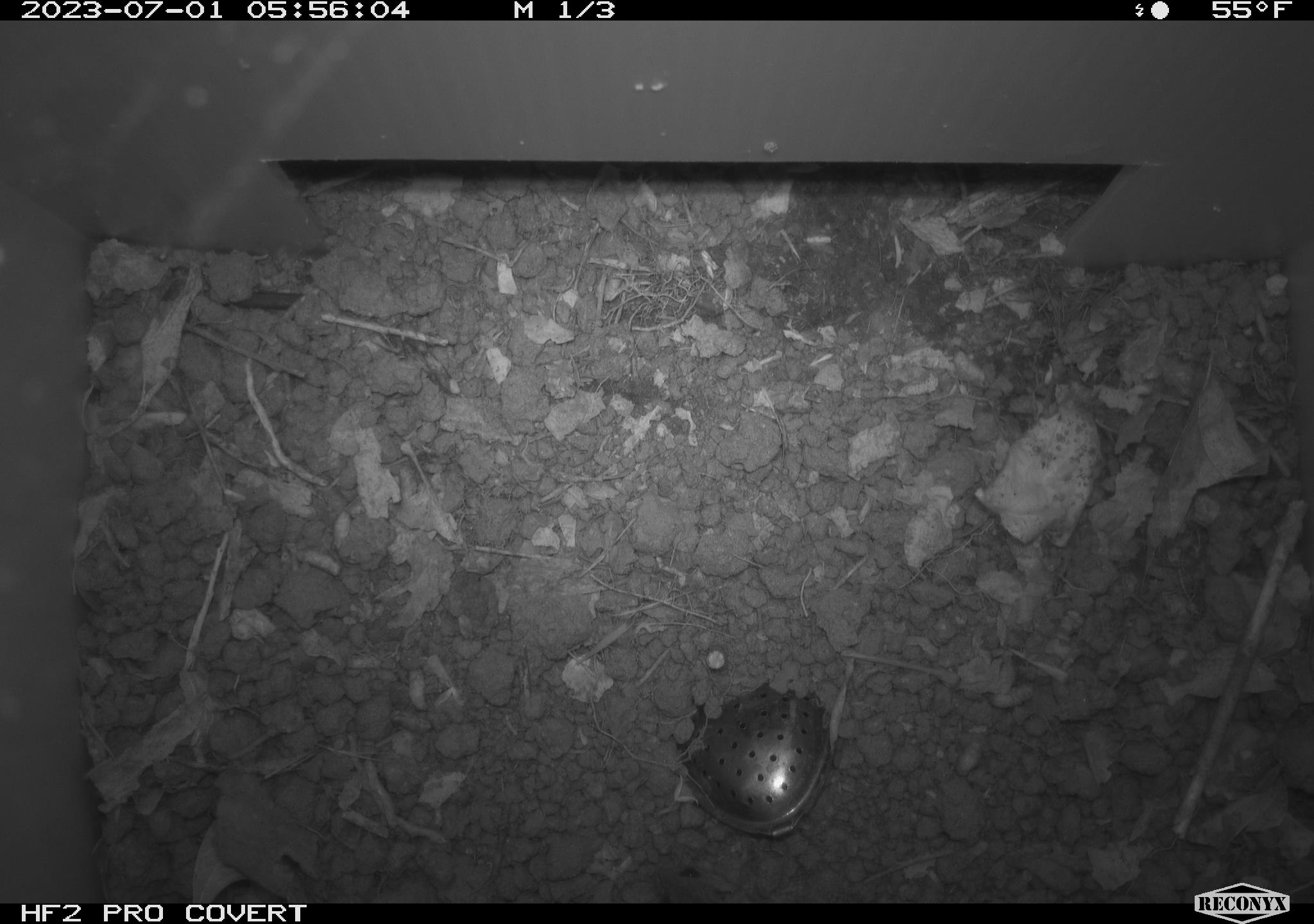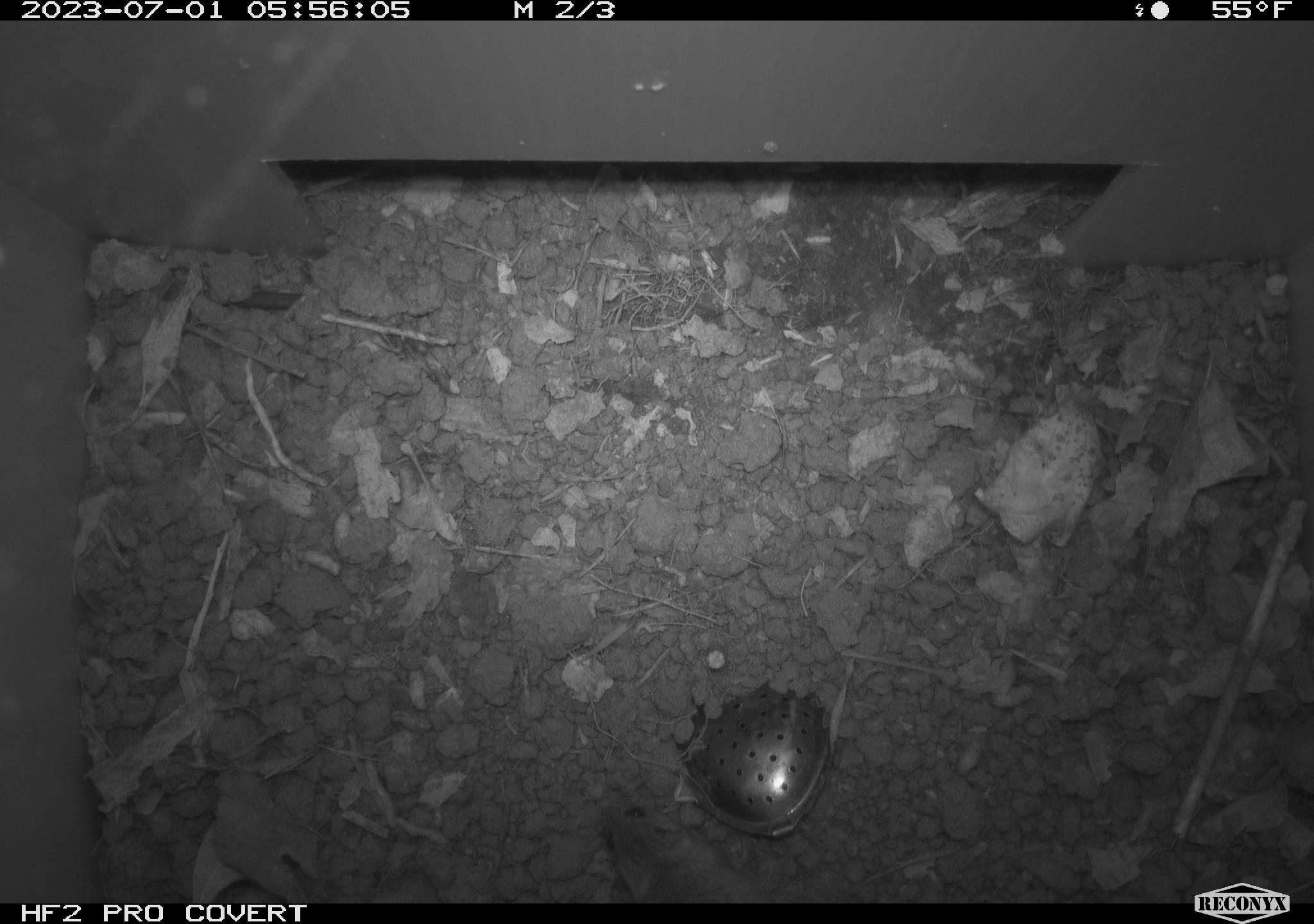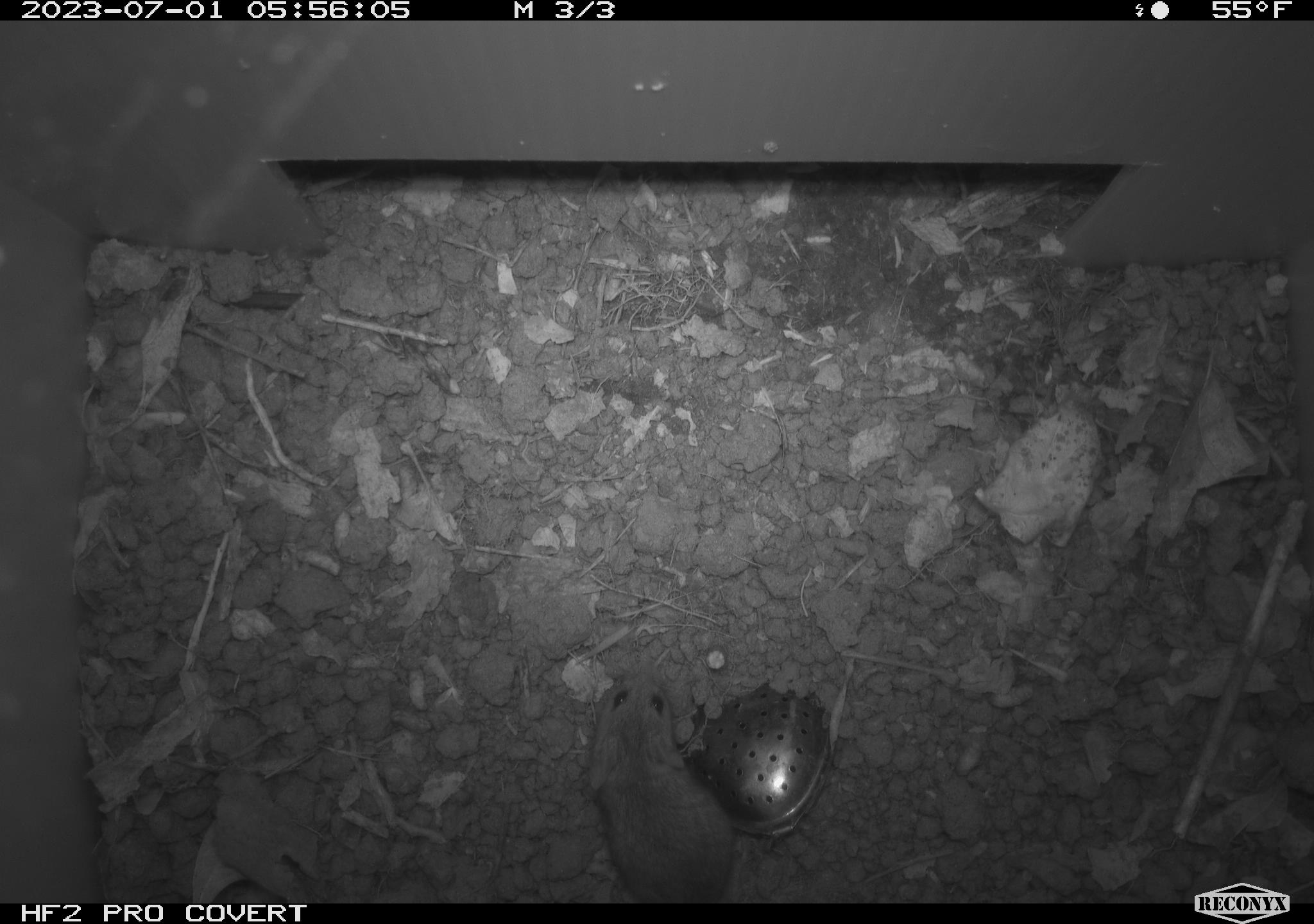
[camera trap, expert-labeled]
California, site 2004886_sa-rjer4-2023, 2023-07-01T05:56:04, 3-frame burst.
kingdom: Animalia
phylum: Chordata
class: Mammalia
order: Rodentia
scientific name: Rodentia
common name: mouse species